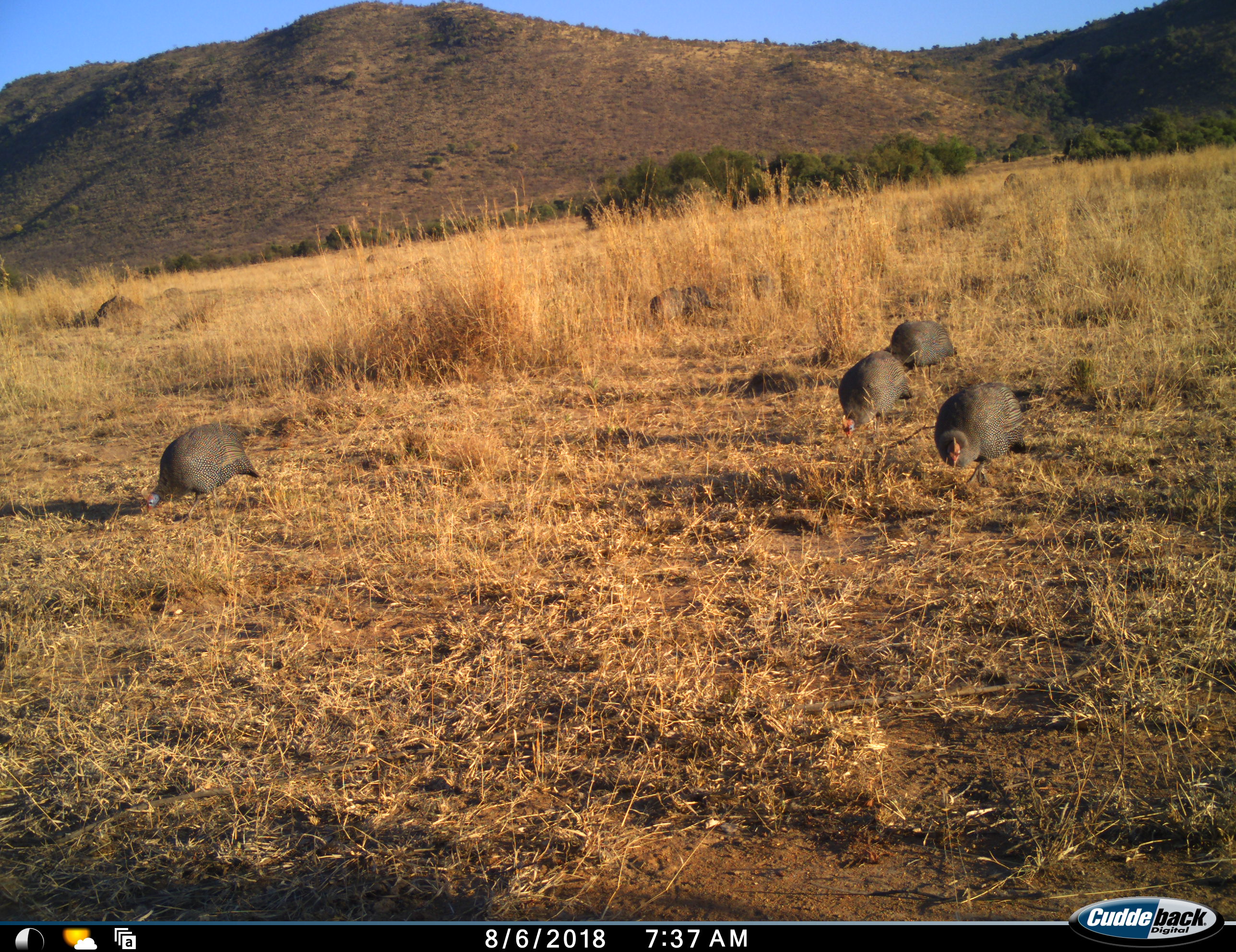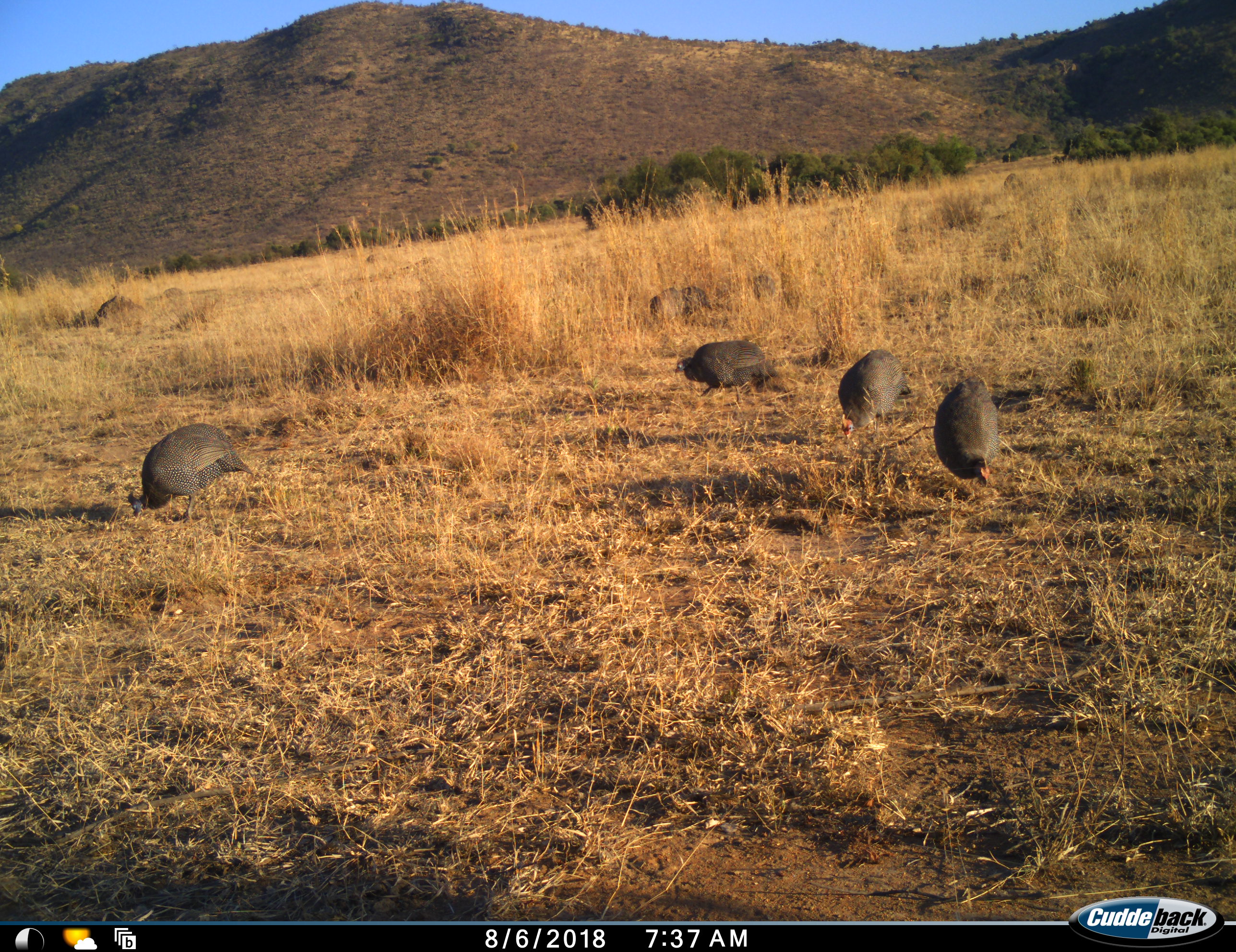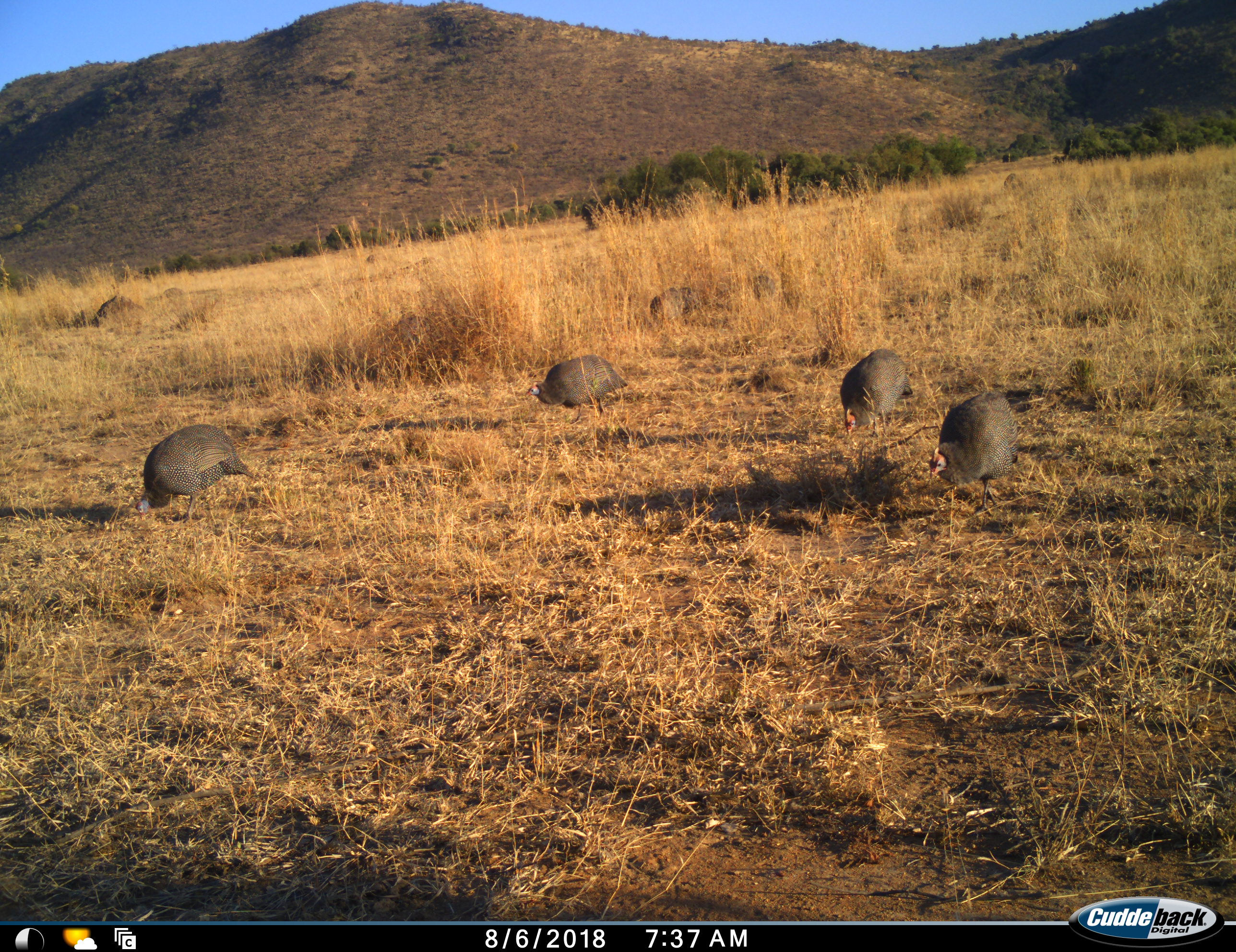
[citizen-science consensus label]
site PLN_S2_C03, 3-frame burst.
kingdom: Animalia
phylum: Chordata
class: Aves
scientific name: Aves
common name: bird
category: birdother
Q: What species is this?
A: Birdother (bird) (Aves).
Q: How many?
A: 6.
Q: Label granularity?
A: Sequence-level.